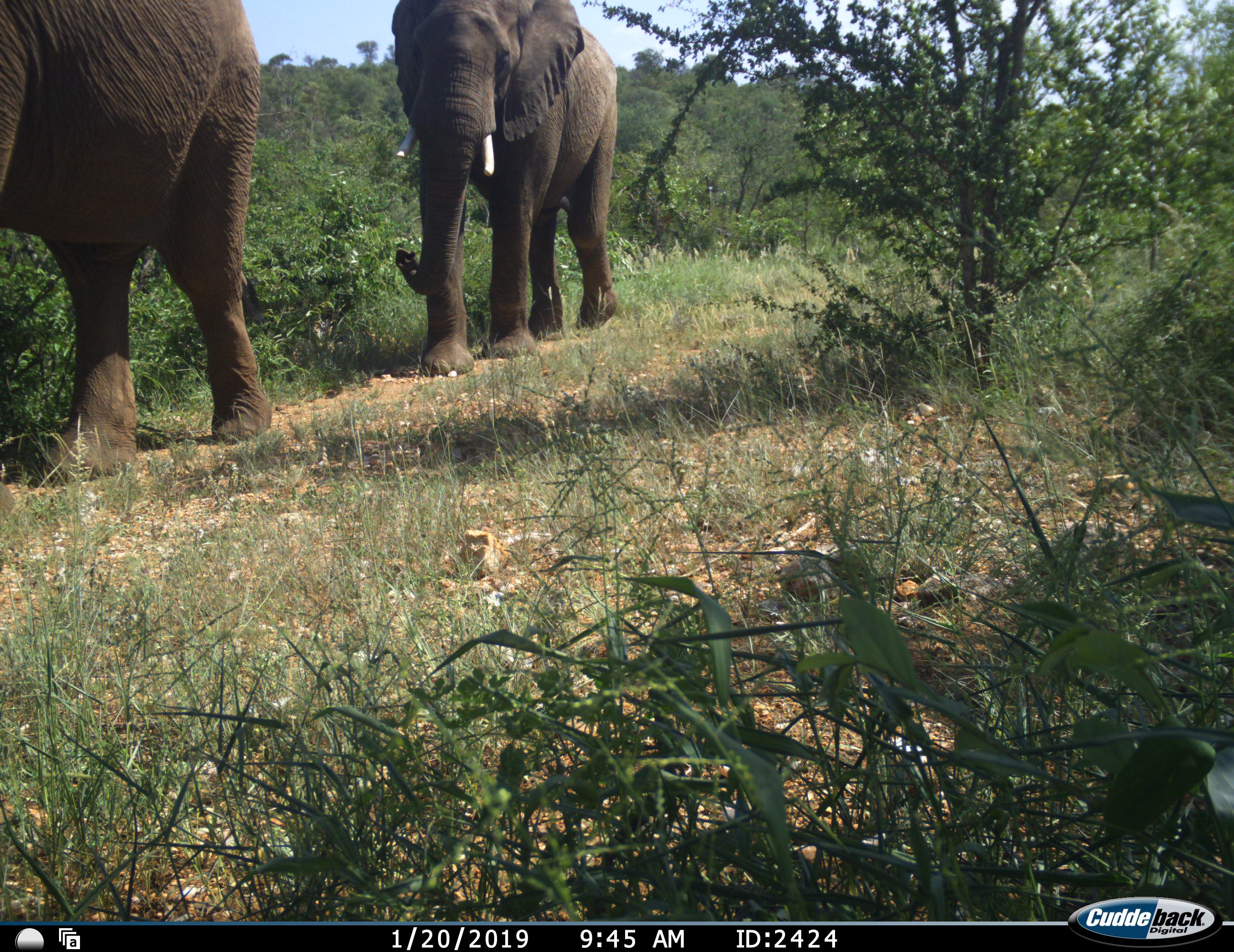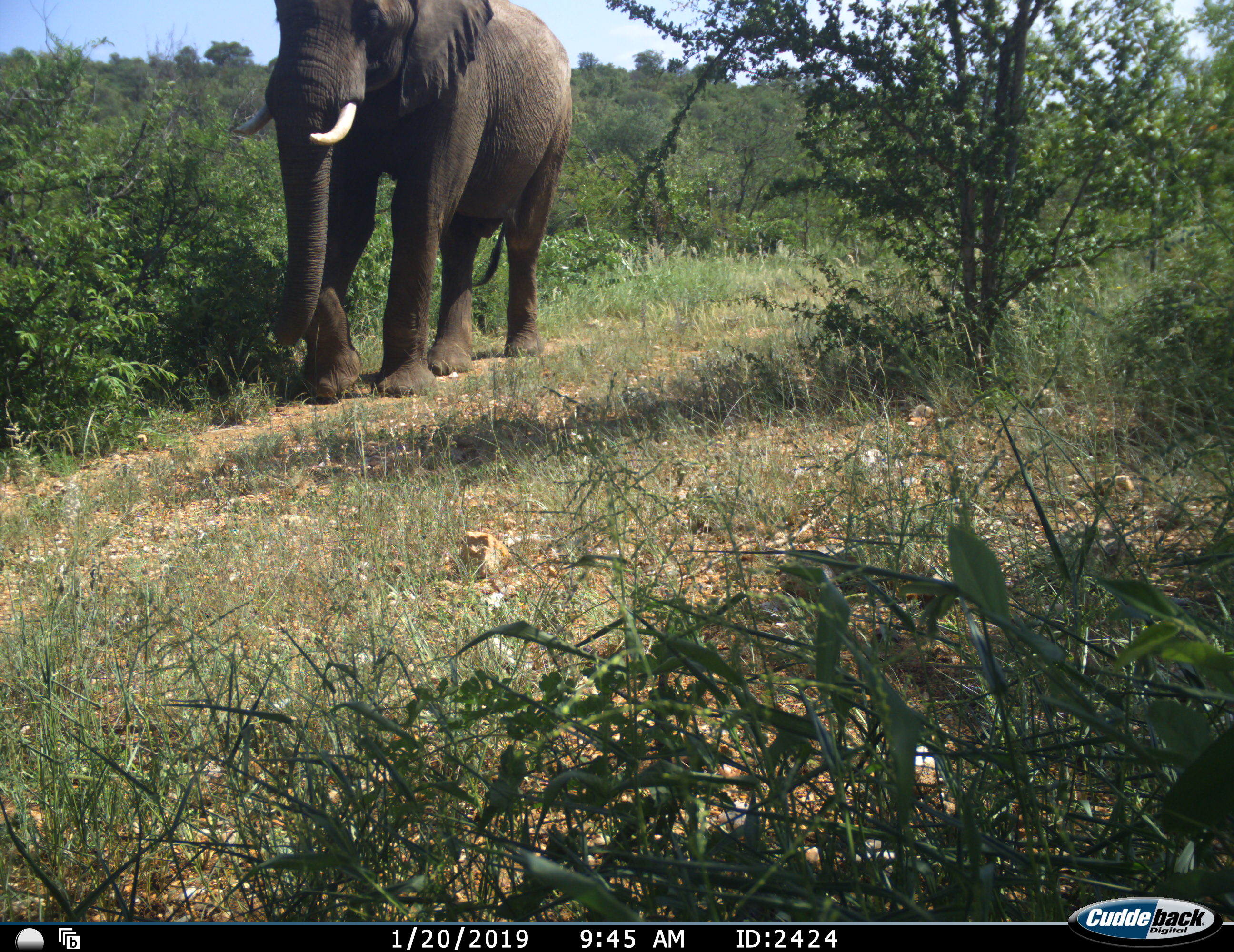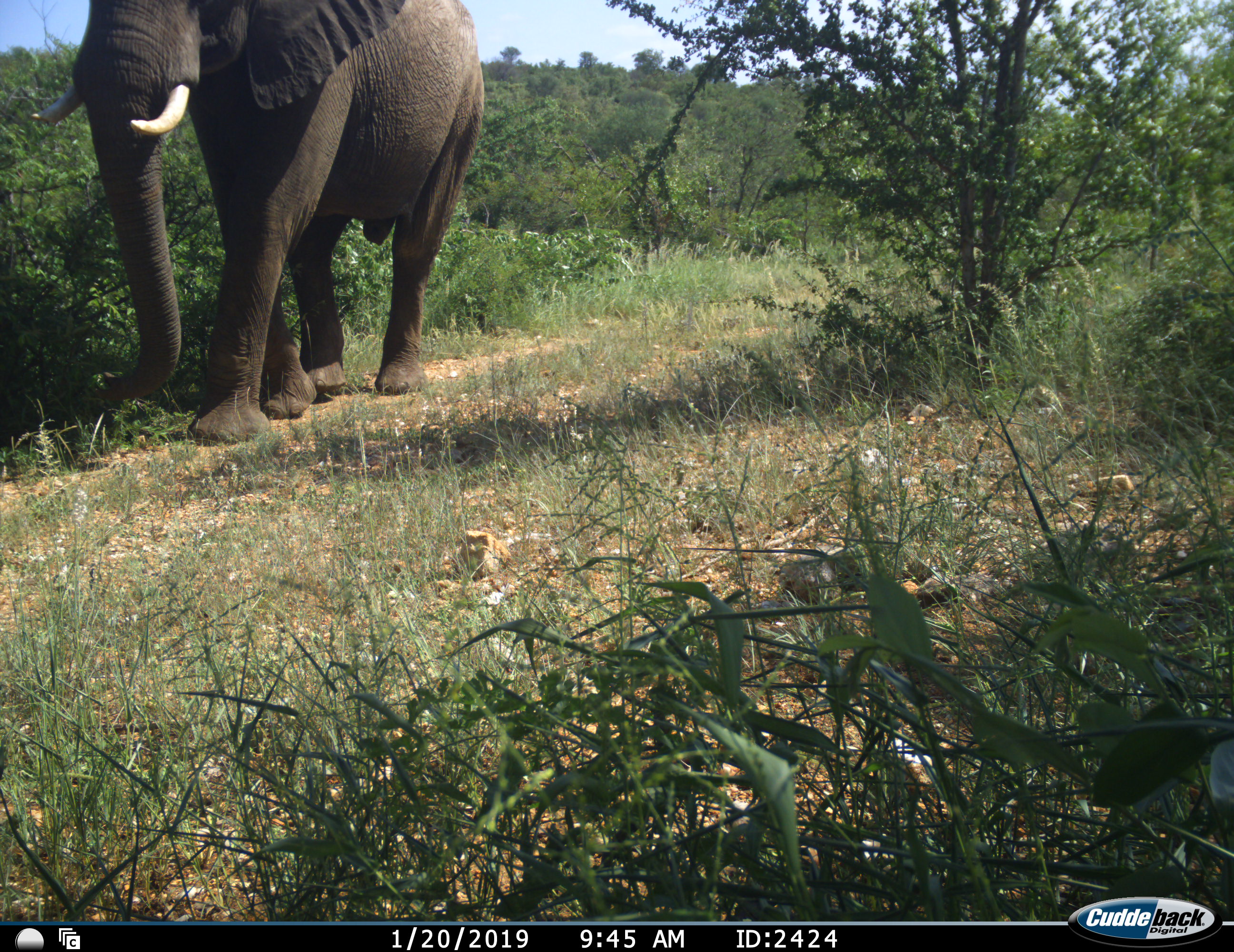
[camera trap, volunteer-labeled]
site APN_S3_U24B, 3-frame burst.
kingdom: Animalia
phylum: Chordata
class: Mammalia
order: Proboscidea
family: Elephantidae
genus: Loxodonta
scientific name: Loxodonta africana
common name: african bush elephant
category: elephant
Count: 2.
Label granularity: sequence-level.